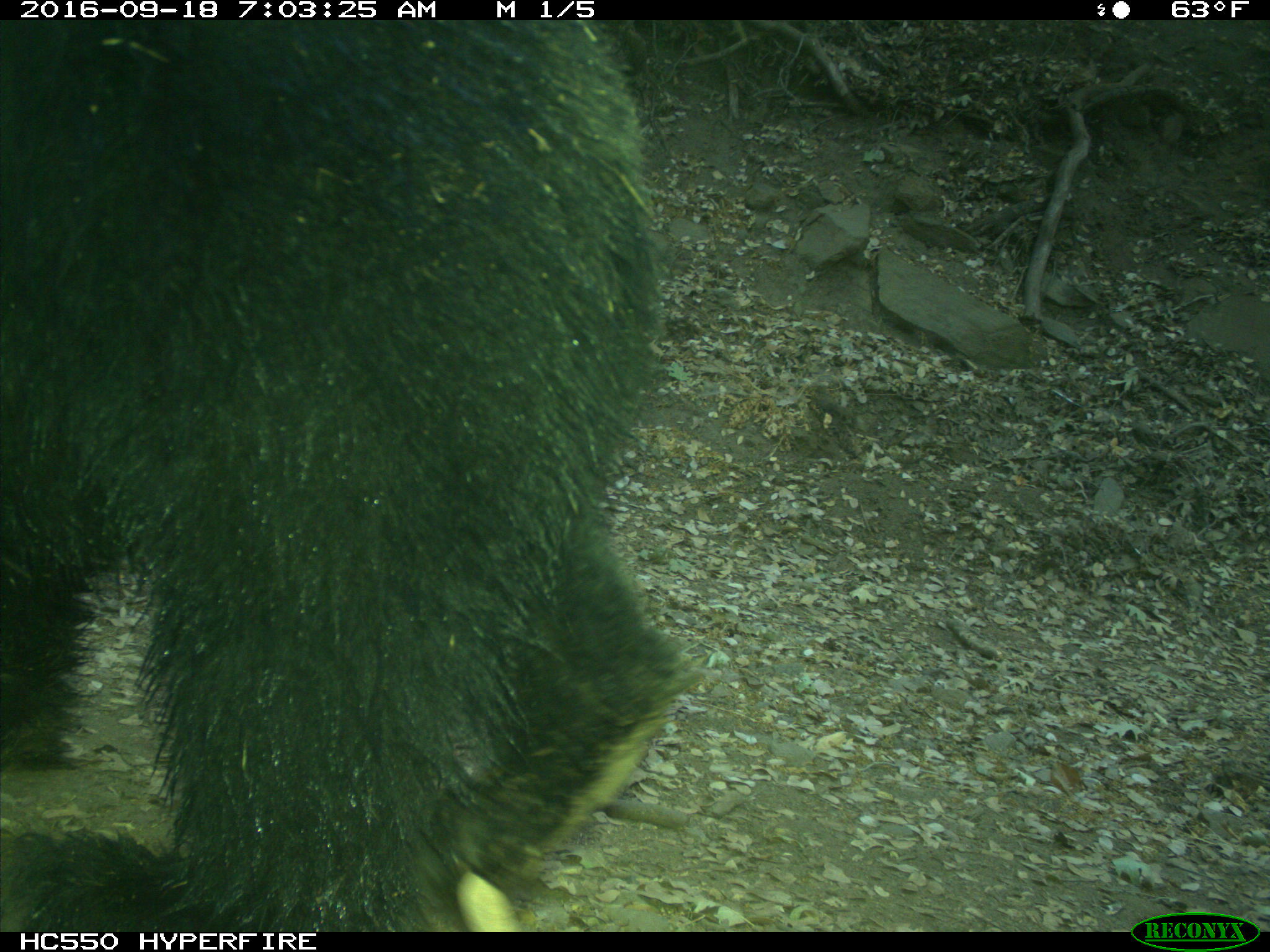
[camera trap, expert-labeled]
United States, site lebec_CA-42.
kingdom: Animalia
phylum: Chordata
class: Mammalia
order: Carnivora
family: Ursidae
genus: Ursus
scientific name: Ursus americanus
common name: american black bear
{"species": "Ursus americanus (american black bear)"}